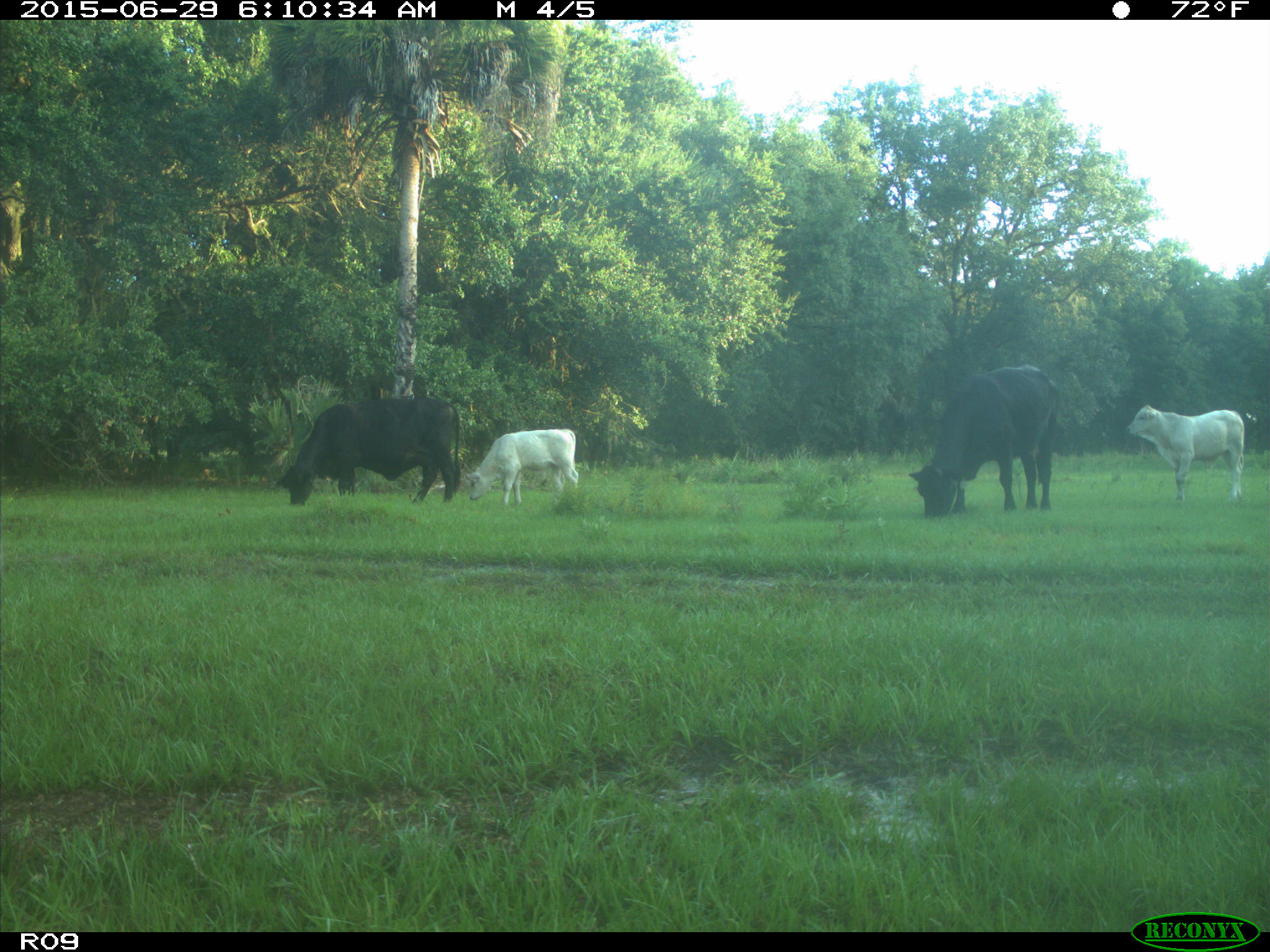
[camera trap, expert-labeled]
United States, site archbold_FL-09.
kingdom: Animalia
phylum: Chordata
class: Mammalia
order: Artiodactyla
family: Bovidae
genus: Bos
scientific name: Bos taurus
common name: domestic cow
Bos taurus (domestic cow).